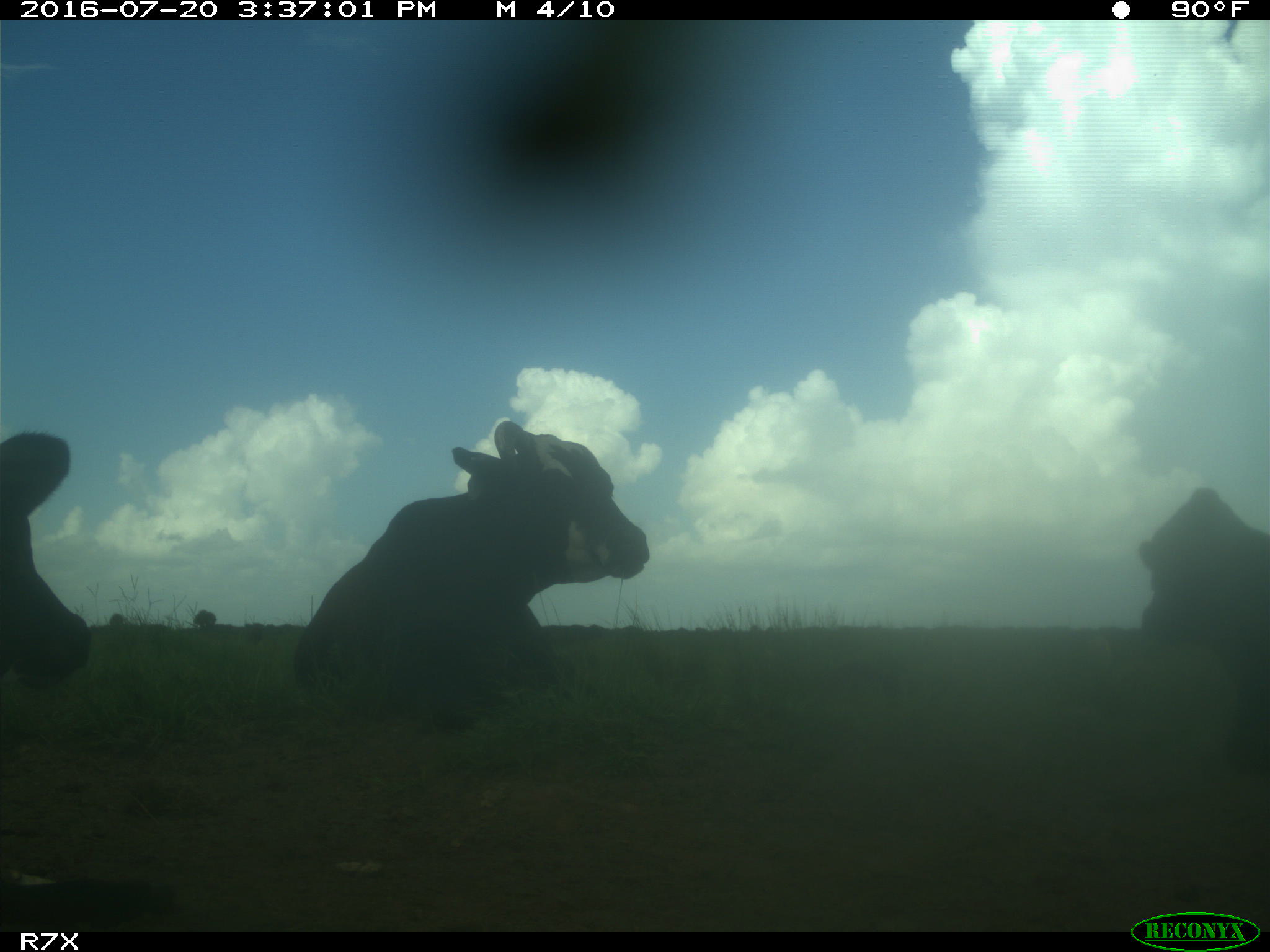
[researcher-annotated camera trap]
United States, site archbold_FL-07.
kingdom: Animalia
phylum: Chordata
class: Mammalia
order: Artiodactyla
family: Bovidae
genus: Bos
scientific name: Bos taurus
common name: domestic cow